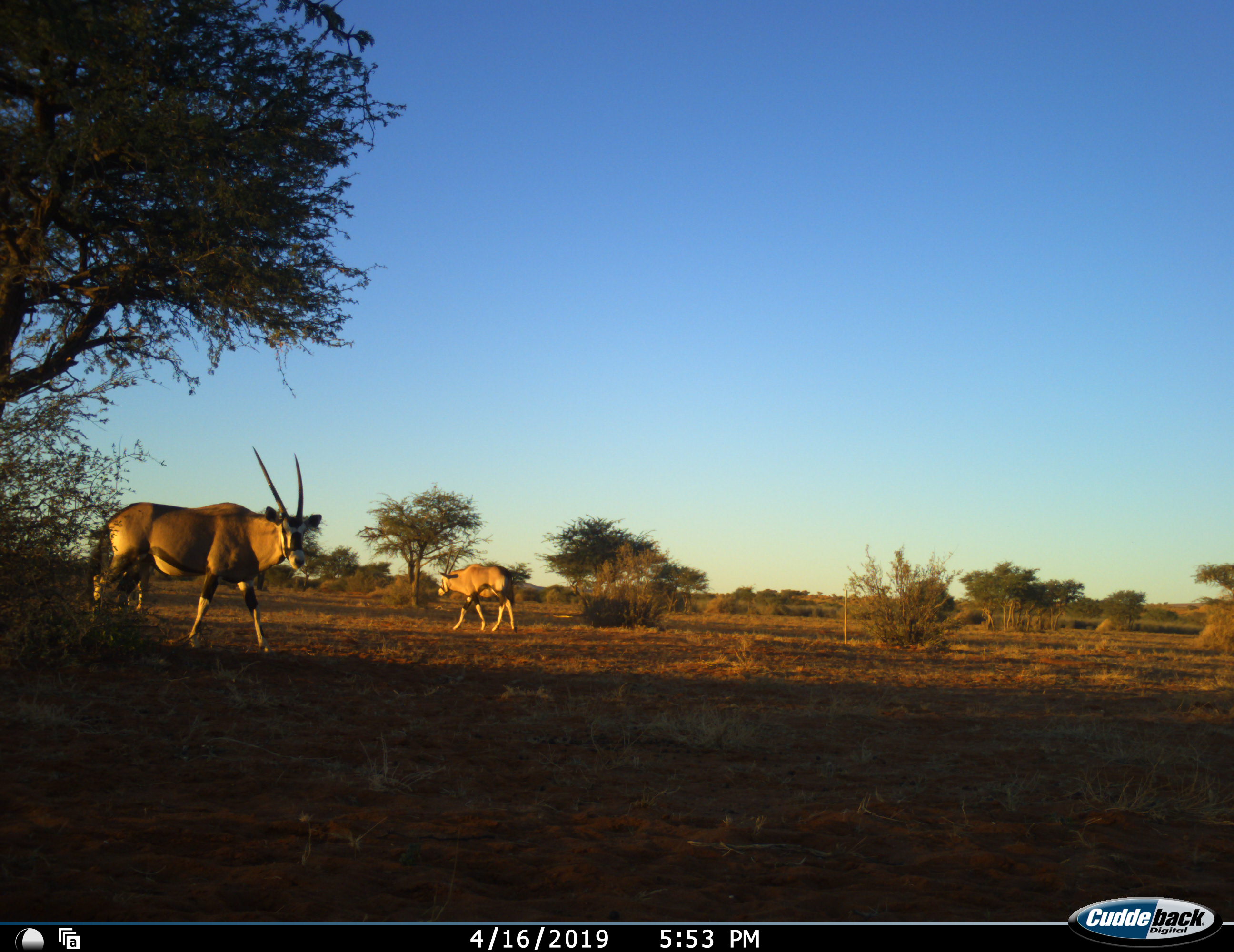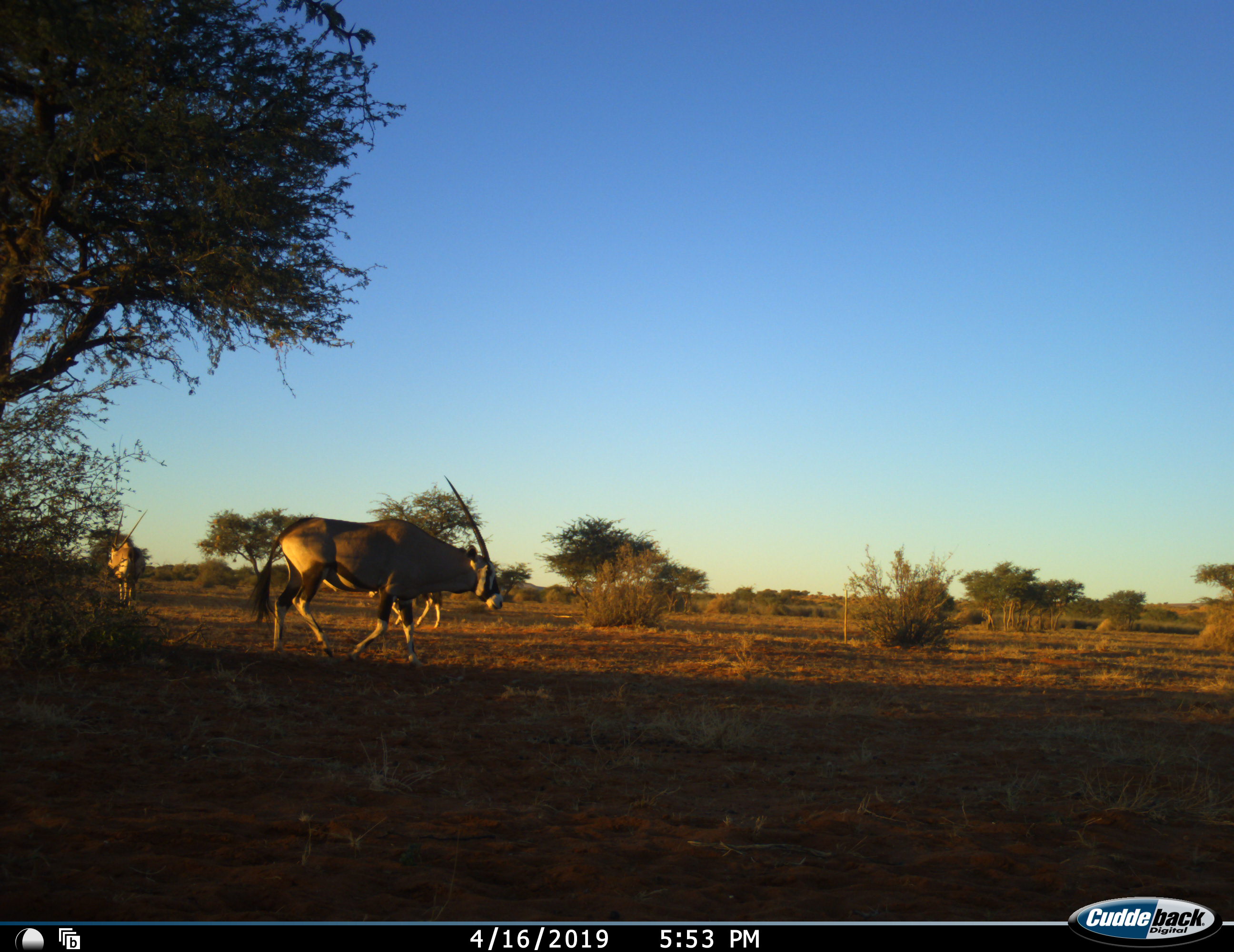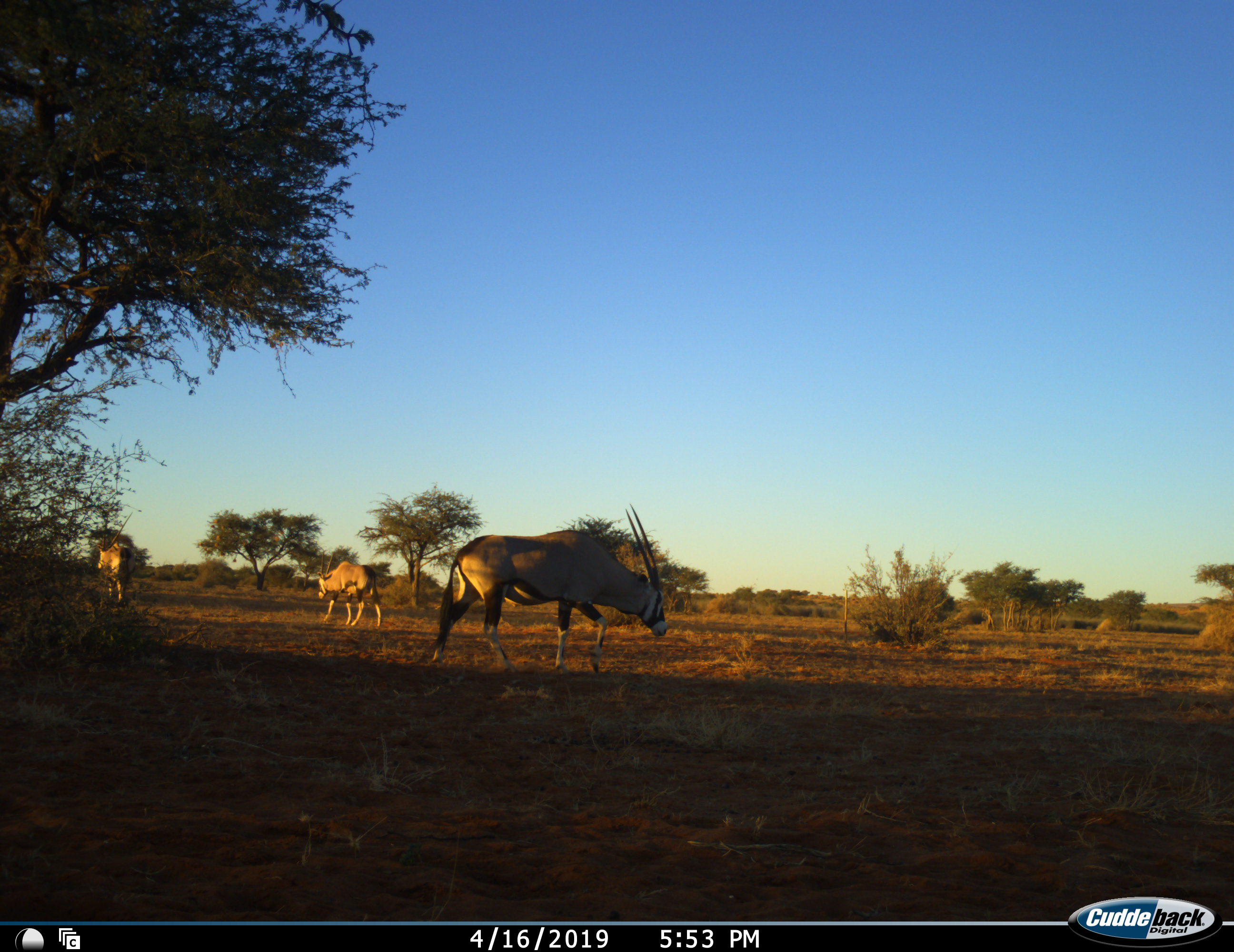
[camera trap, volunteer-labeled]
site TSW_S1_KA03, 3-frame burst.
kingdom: Animalia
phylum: Chordata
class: Mammalia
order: Artiodactyla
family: Bovidae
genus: Oryx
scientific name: Oryx gazella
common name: gemsbok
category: oryx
Oryx (gemsbok) (Oryx gazella), count 3. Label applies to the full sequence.